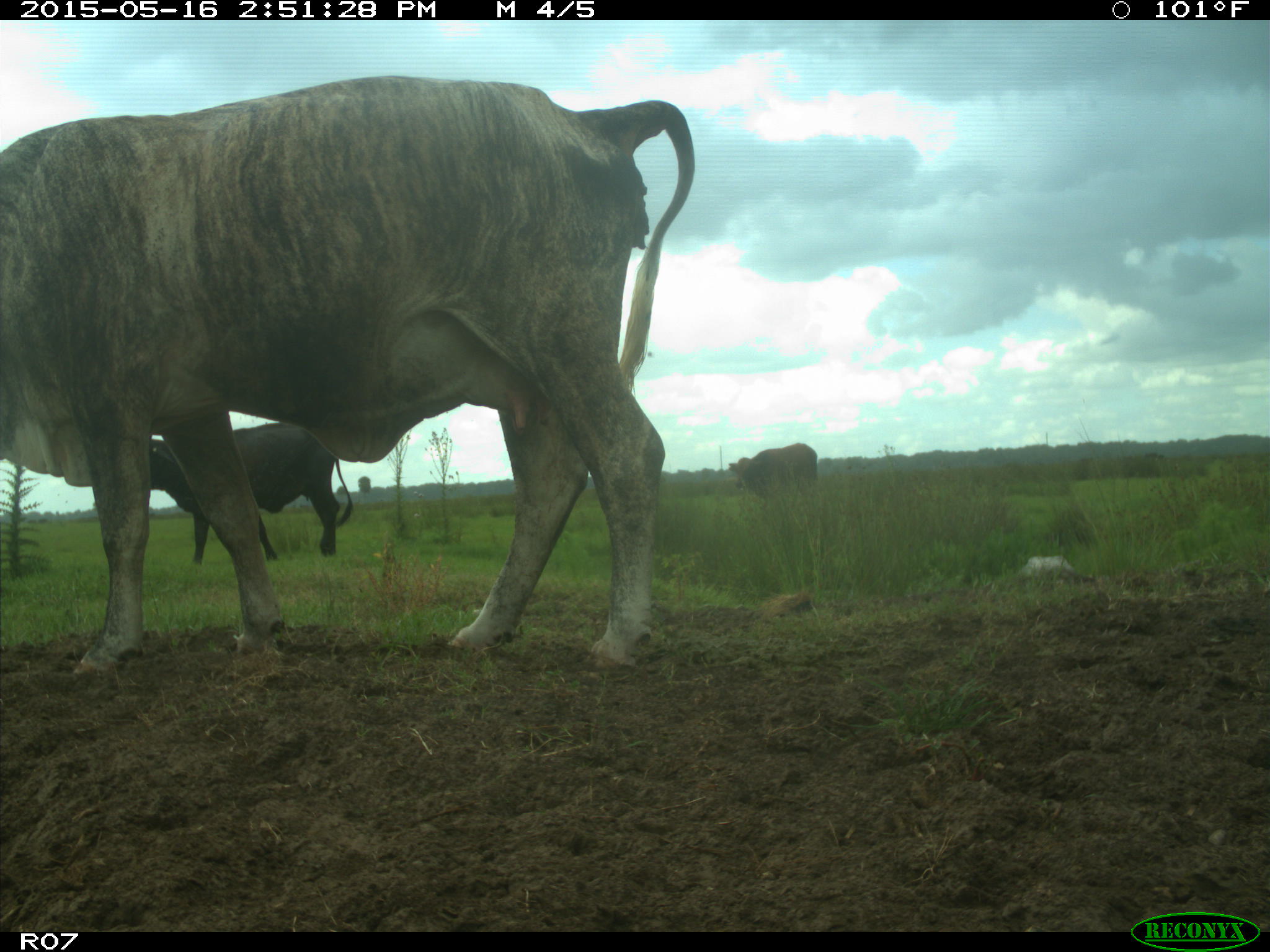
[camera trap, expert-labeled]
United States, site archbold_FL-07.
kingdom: Animalia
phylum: Chordata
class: Mammalia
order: Artiodactyla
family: Bovidae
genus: Bos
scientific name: Bos taurus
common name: domestic cow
Bos taurus (domestic cow).